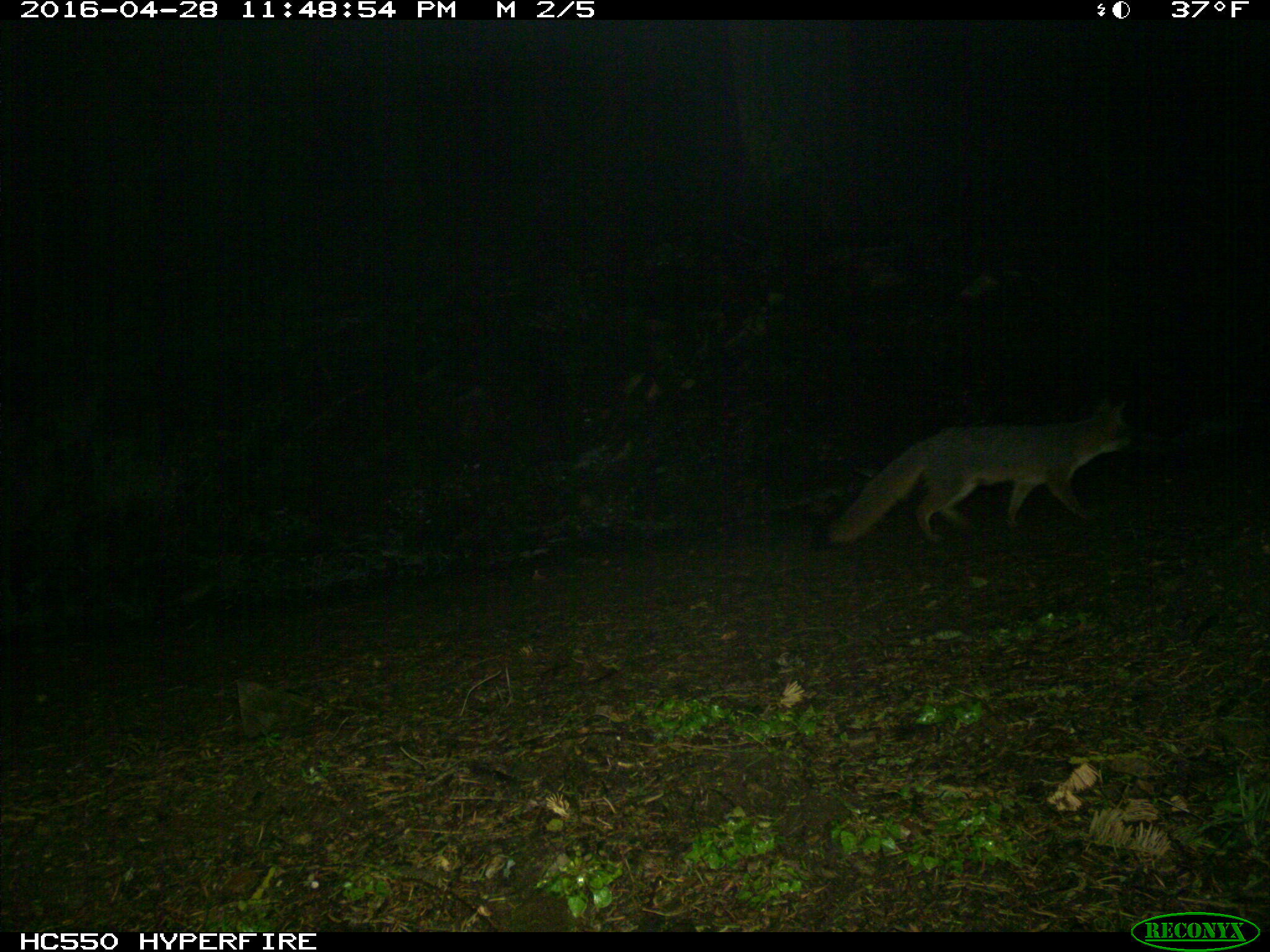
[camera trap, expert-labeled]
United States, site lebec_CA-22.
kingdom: Animalia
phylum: Chordata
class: Mammalia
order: Carnivora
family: Canidae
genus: Urocyon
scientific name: Urocyon cinereoargenteus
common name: gray fox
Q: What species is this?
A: Urocyon cinereoargenteus (gray fox).